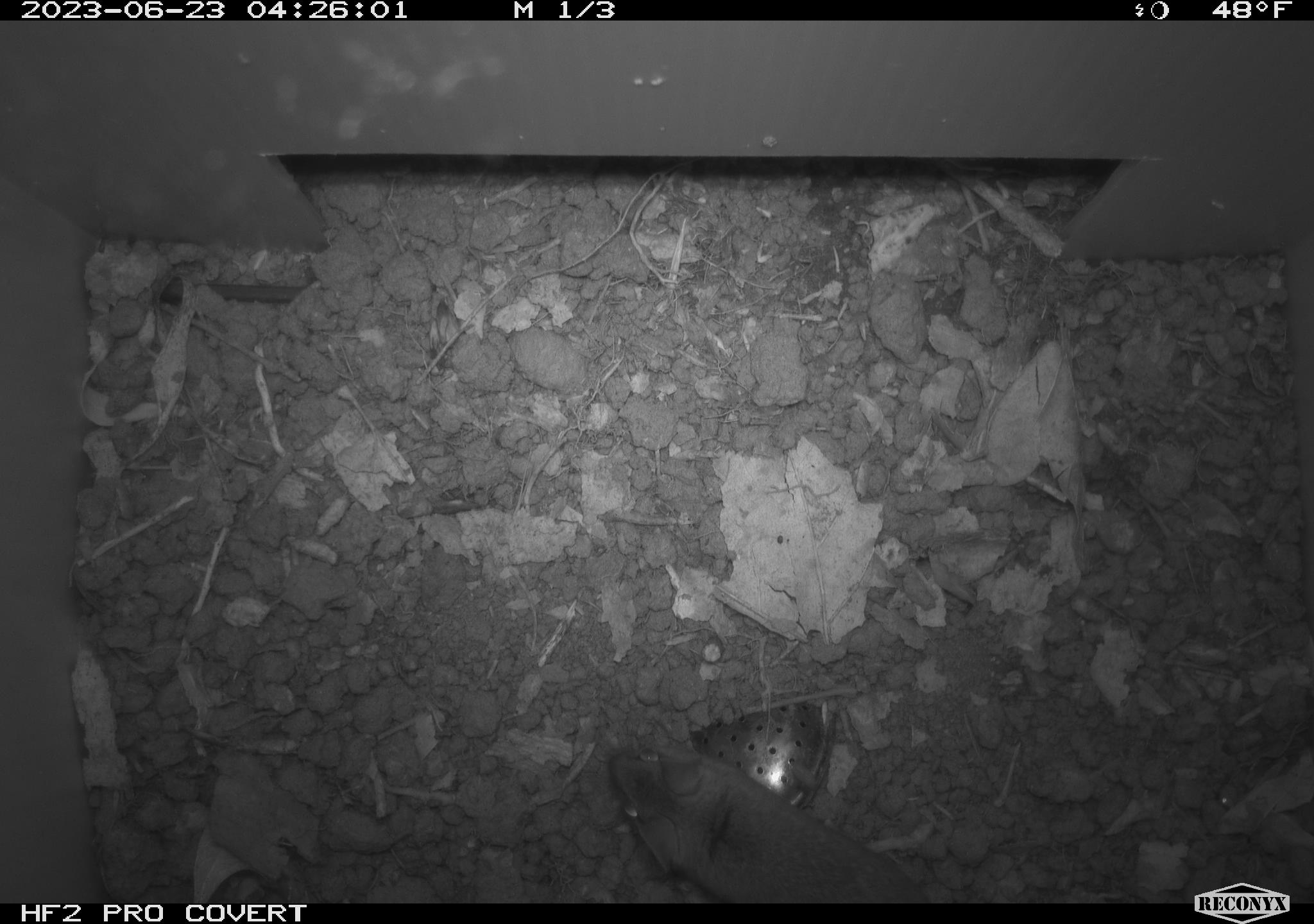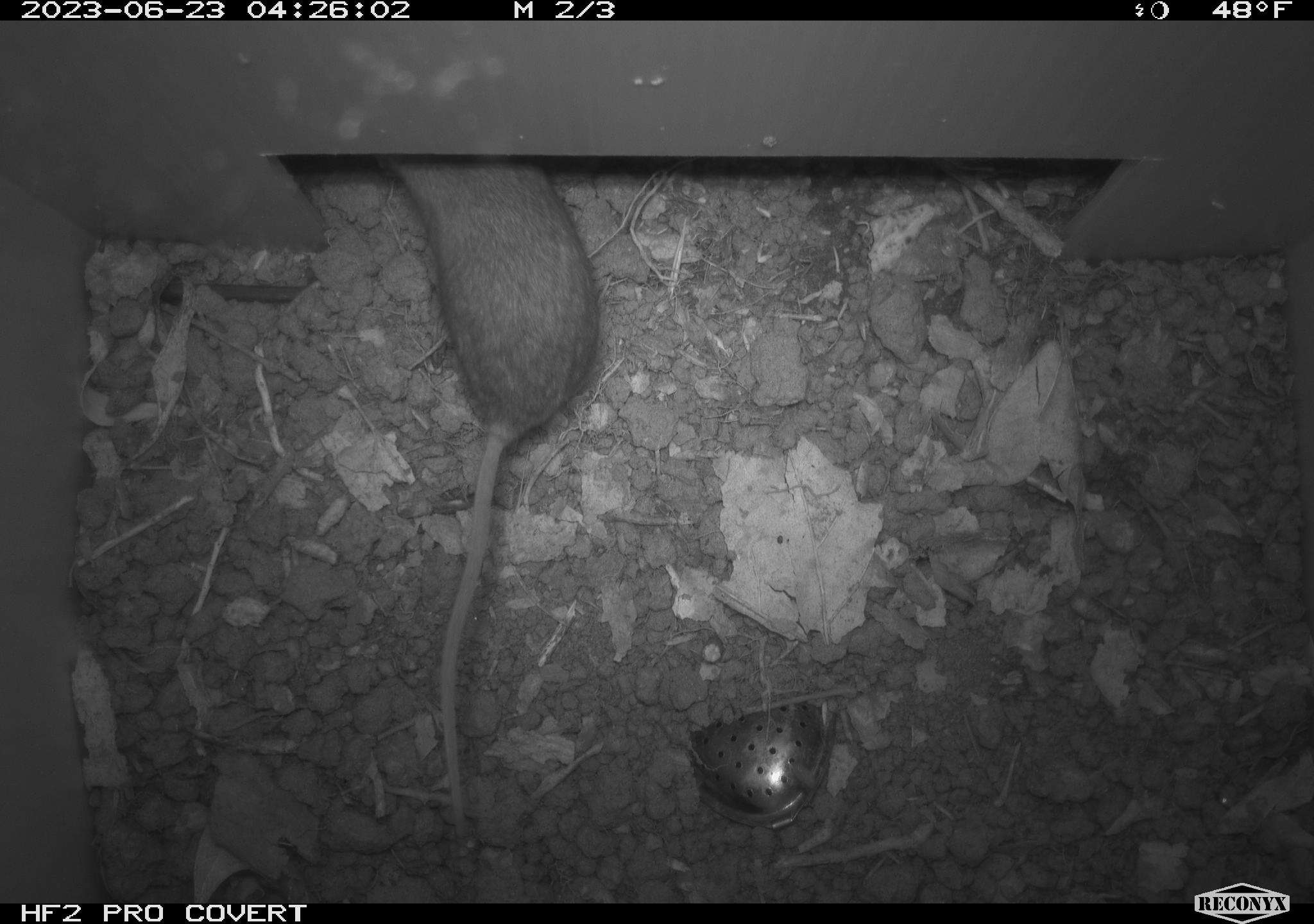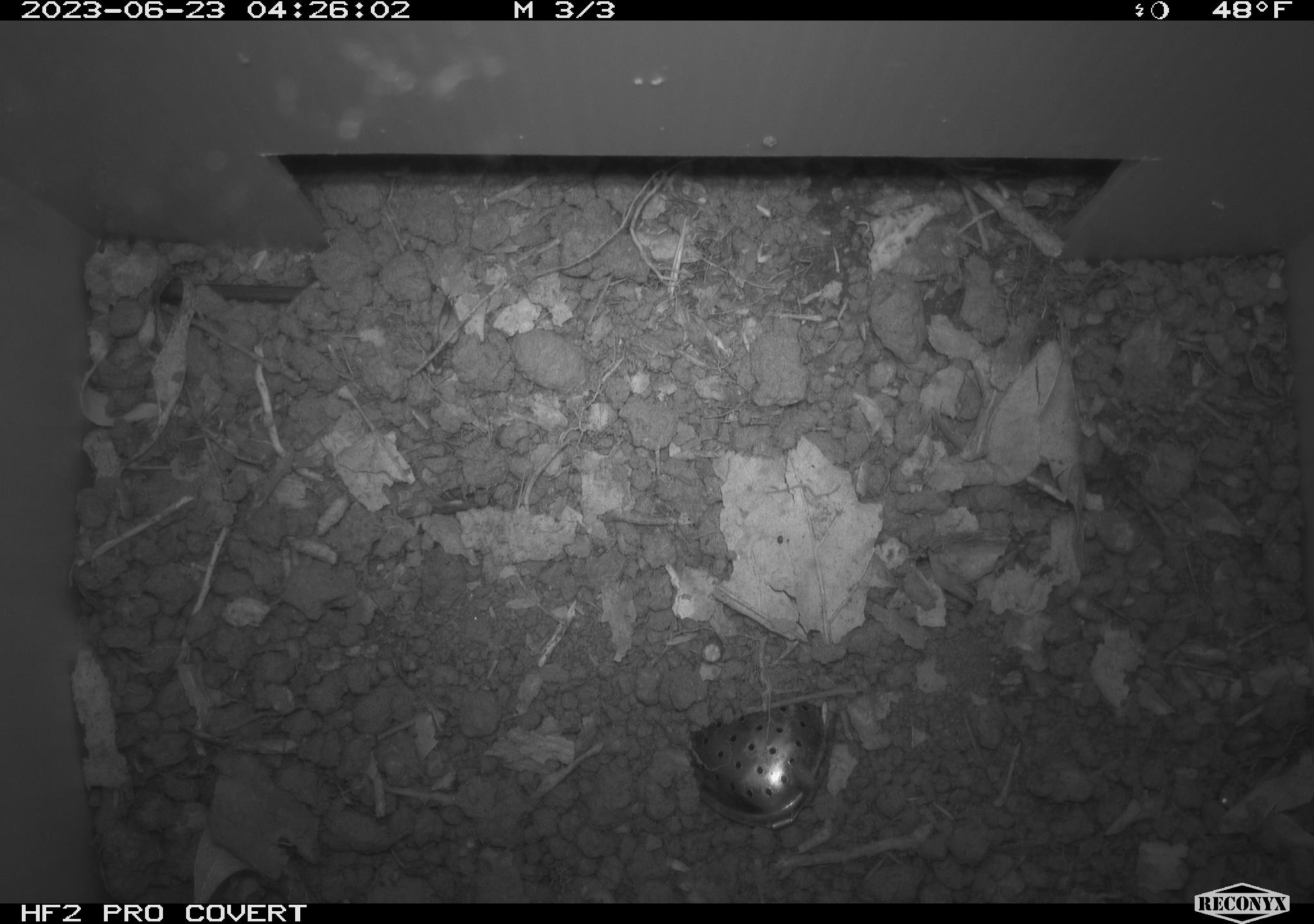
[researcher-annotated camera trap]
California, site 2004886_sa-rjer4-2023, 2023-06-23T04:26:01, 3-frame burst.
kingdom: Animalia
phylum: Chordata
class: Mammalia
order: Rodentia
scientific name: Rodentia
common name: mouse species